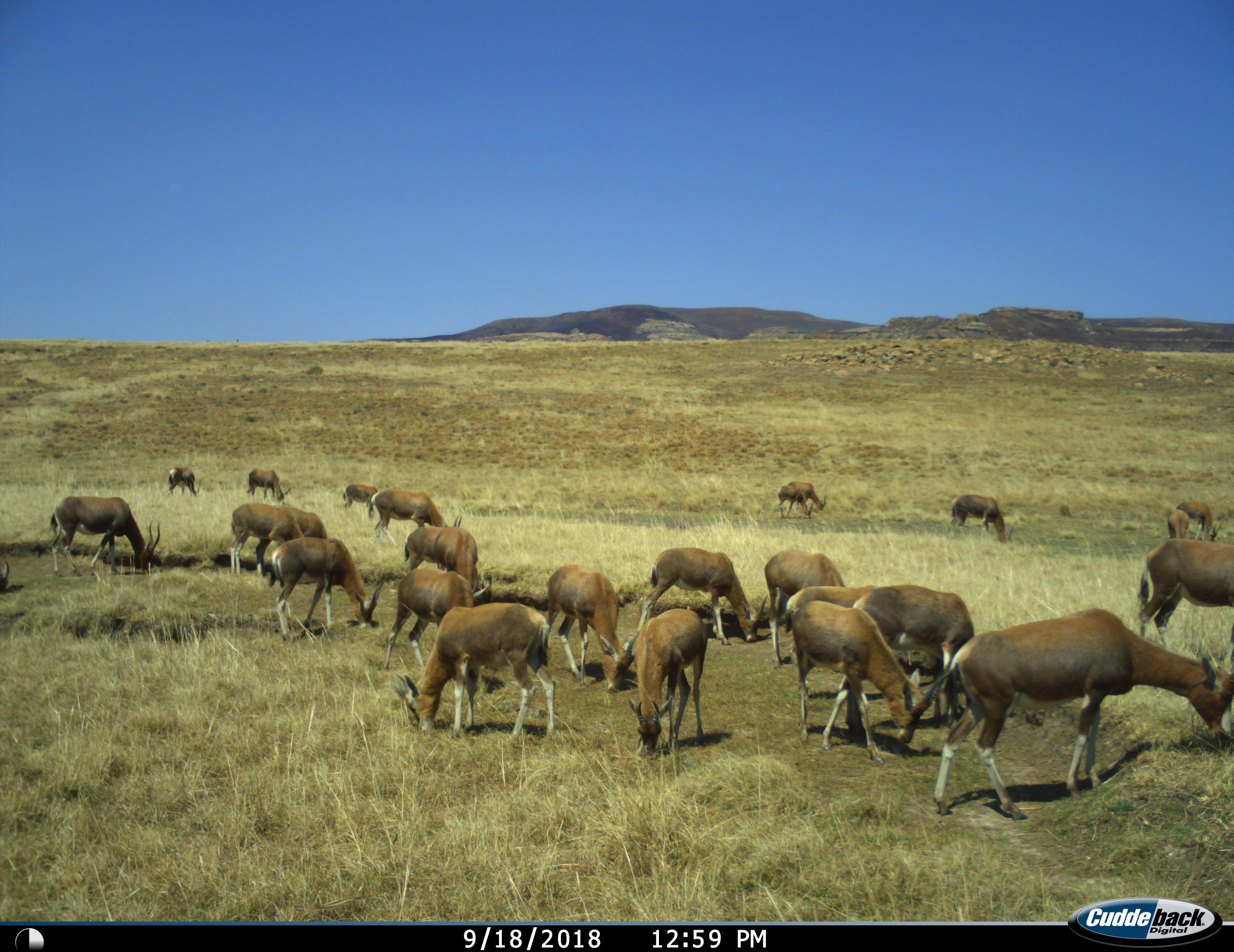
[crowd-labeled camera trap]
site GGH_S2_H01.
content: unidentified animal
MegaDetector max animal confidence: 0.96